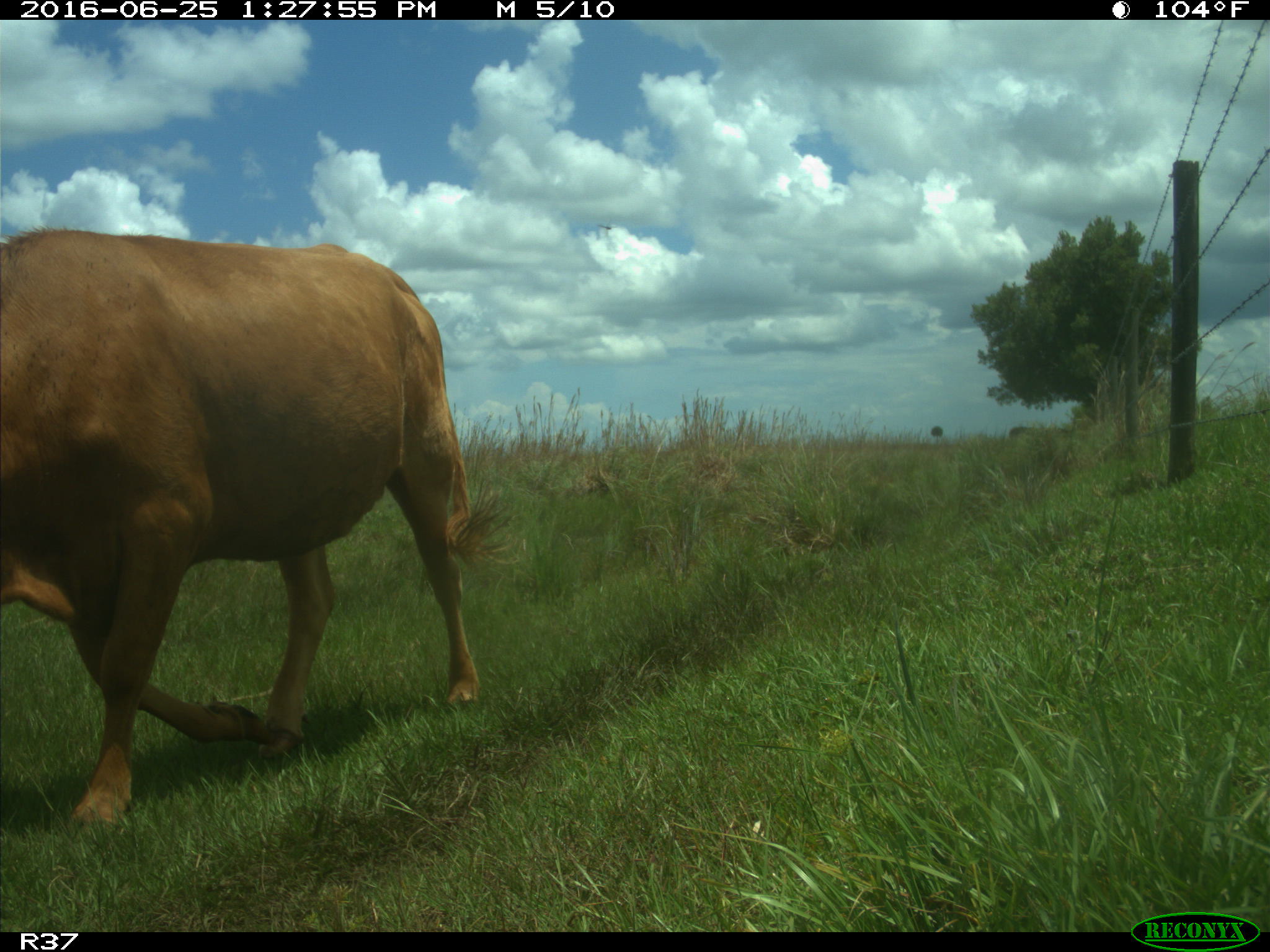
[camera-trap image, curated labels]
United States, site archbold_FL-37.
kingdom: Animalia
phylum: Chordata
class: Mammalia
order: Artiodactyla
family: Bovidae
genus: Bos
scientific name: Bos taurus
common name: domestic cow